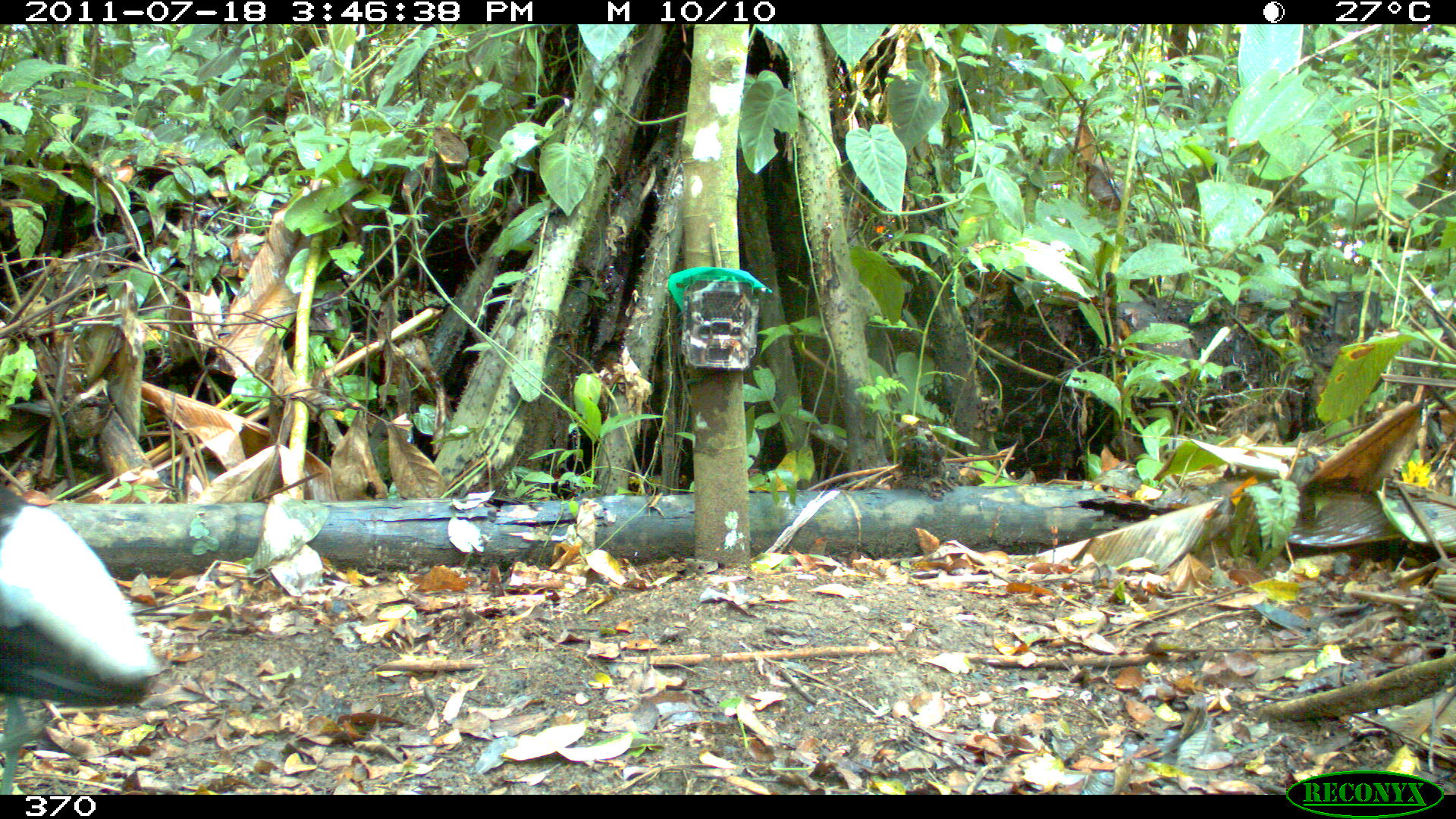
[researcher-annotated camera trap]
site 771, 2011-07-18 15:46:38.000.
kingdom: Animalia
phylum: Chordata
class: Aves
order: Gruiformes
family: Psophiidae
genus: Psophia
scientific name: Psophia leucoptera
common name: pale-winged trumpeter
Psophia leucoptera (pale-winged trumpeter).